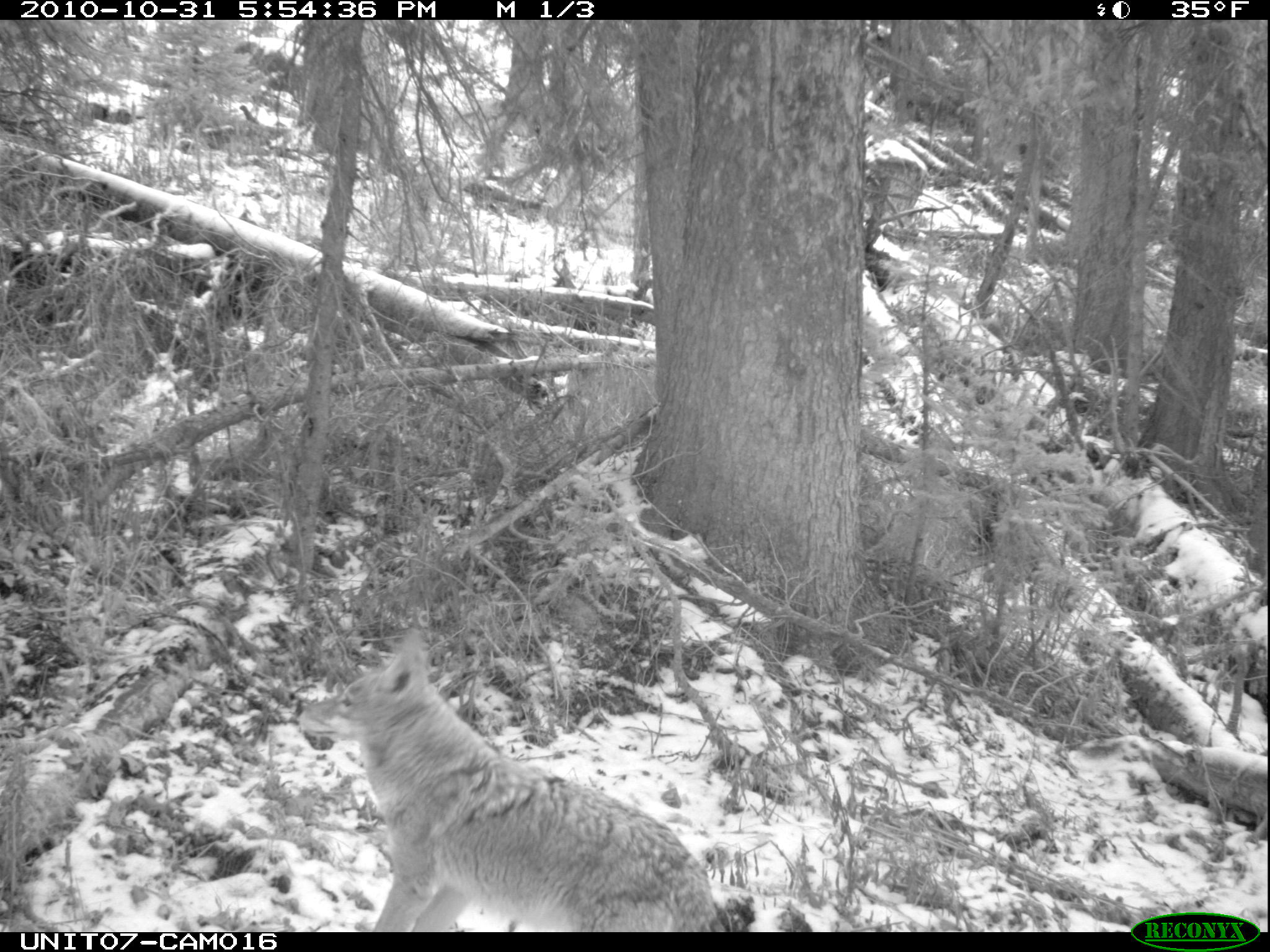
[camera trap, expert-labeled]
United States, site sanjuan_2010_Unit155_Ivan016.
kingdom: Animalia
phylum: Chordata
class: Mammalia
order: Carnivora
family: Canidae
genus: Canis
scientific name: Canis latrans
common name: coyote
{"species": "Canis latrans (coyote)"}